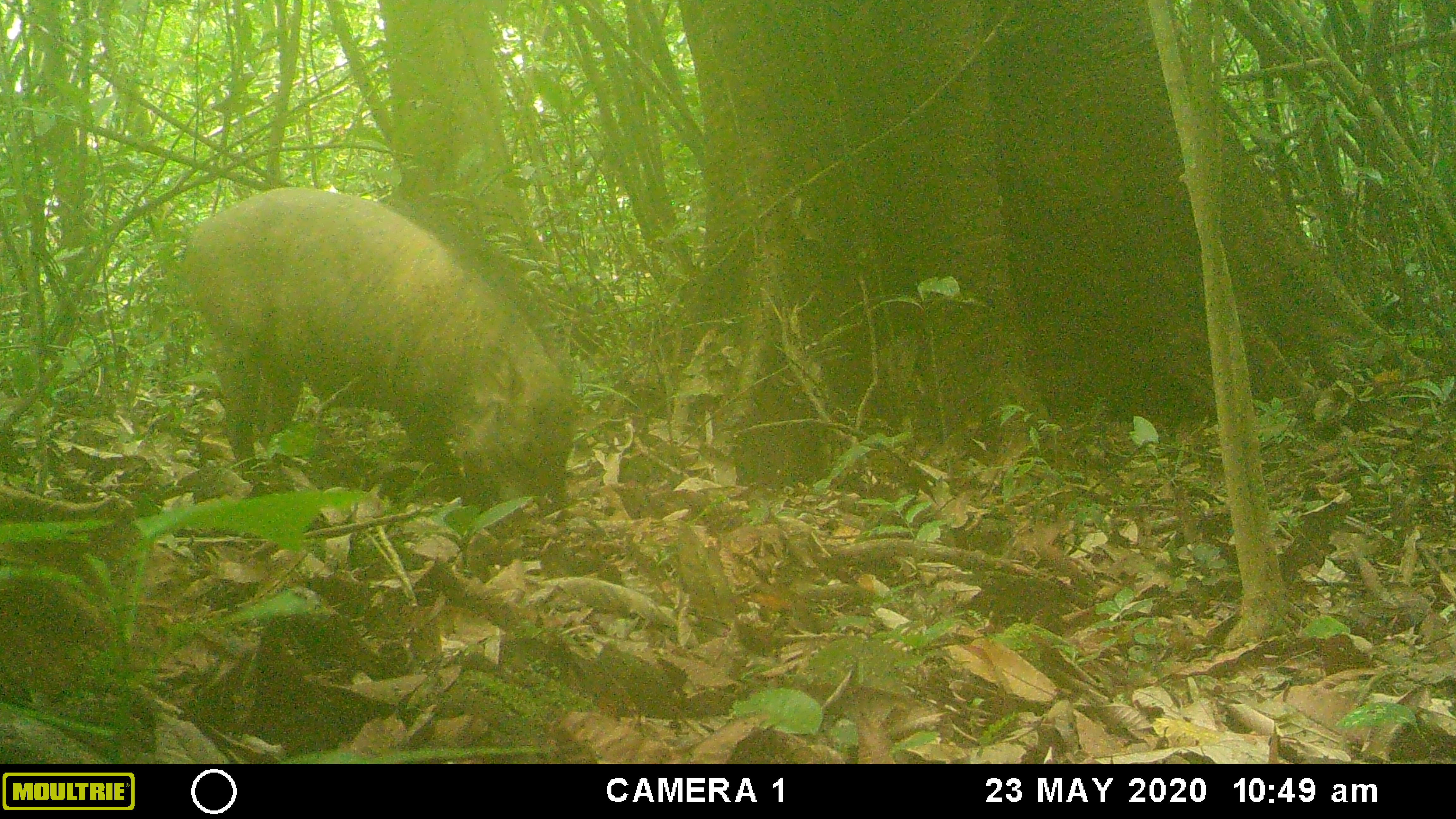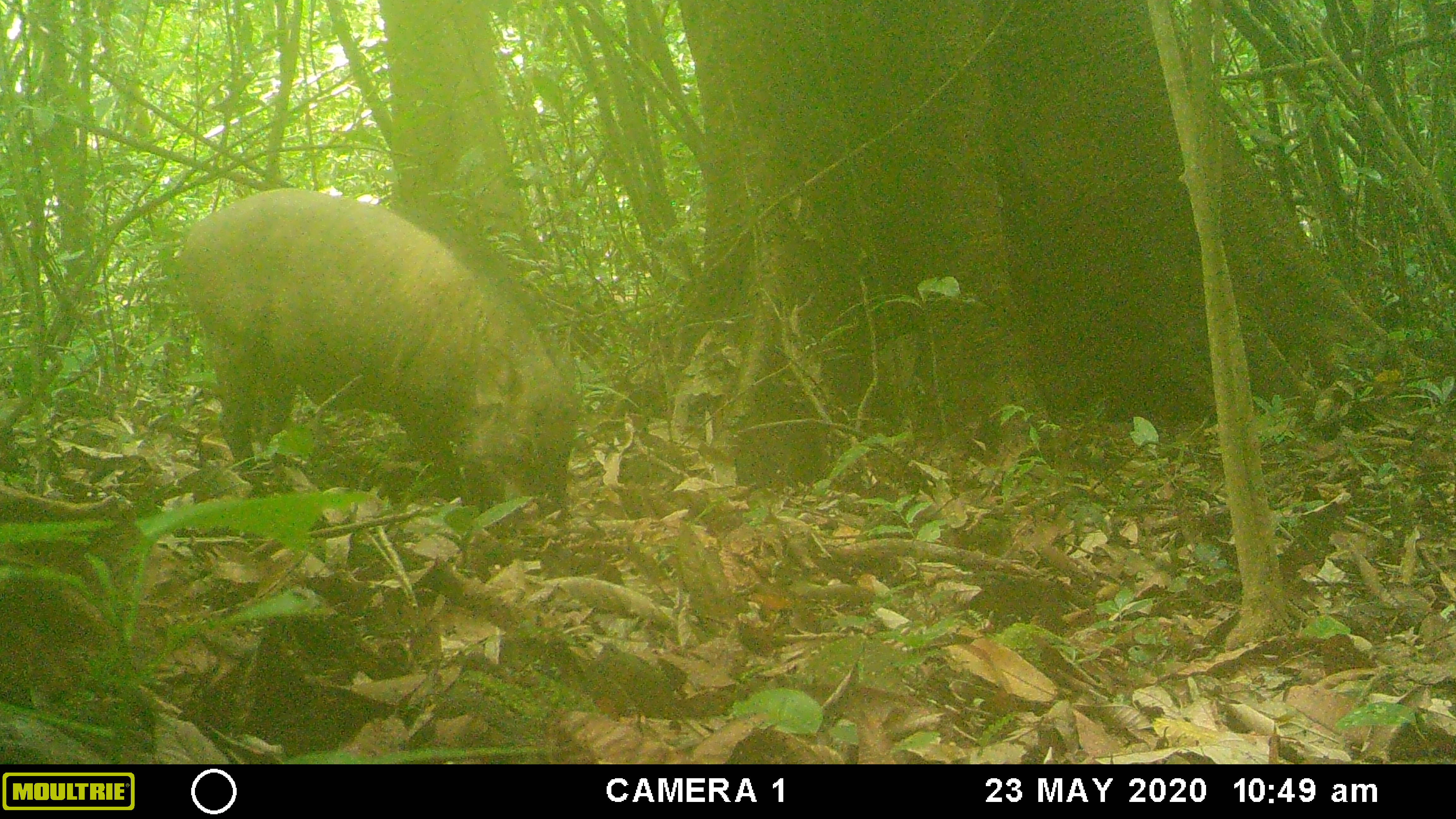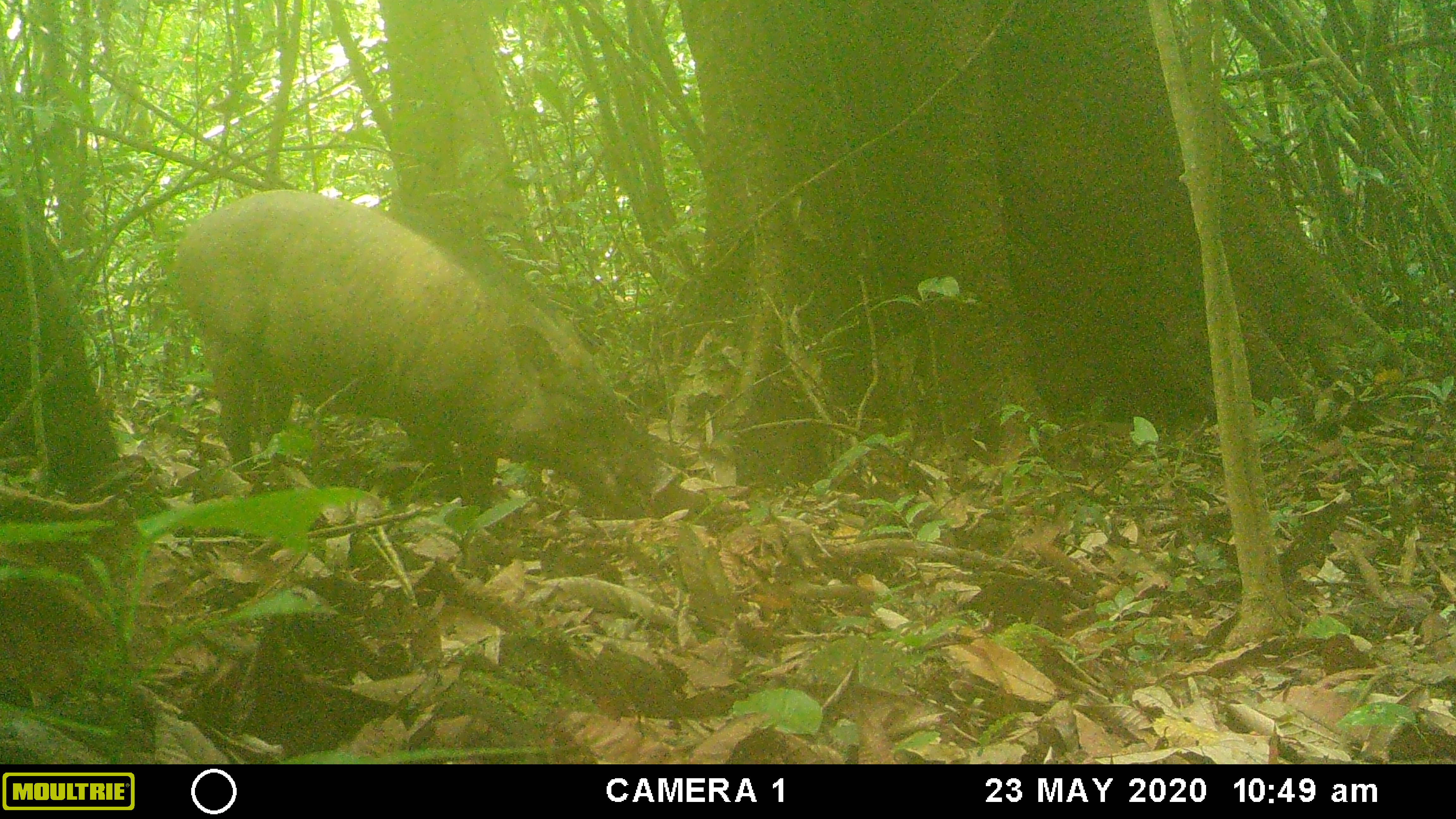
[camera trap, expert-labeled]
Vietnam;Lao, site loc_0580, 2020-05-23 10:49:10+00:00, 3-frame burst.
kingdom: Animalia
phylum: Chordata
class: Mammalia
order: Artiodactyla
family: Suidae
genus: Sus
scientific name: Sus scrofa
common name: eurasian wild pig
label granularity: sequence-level